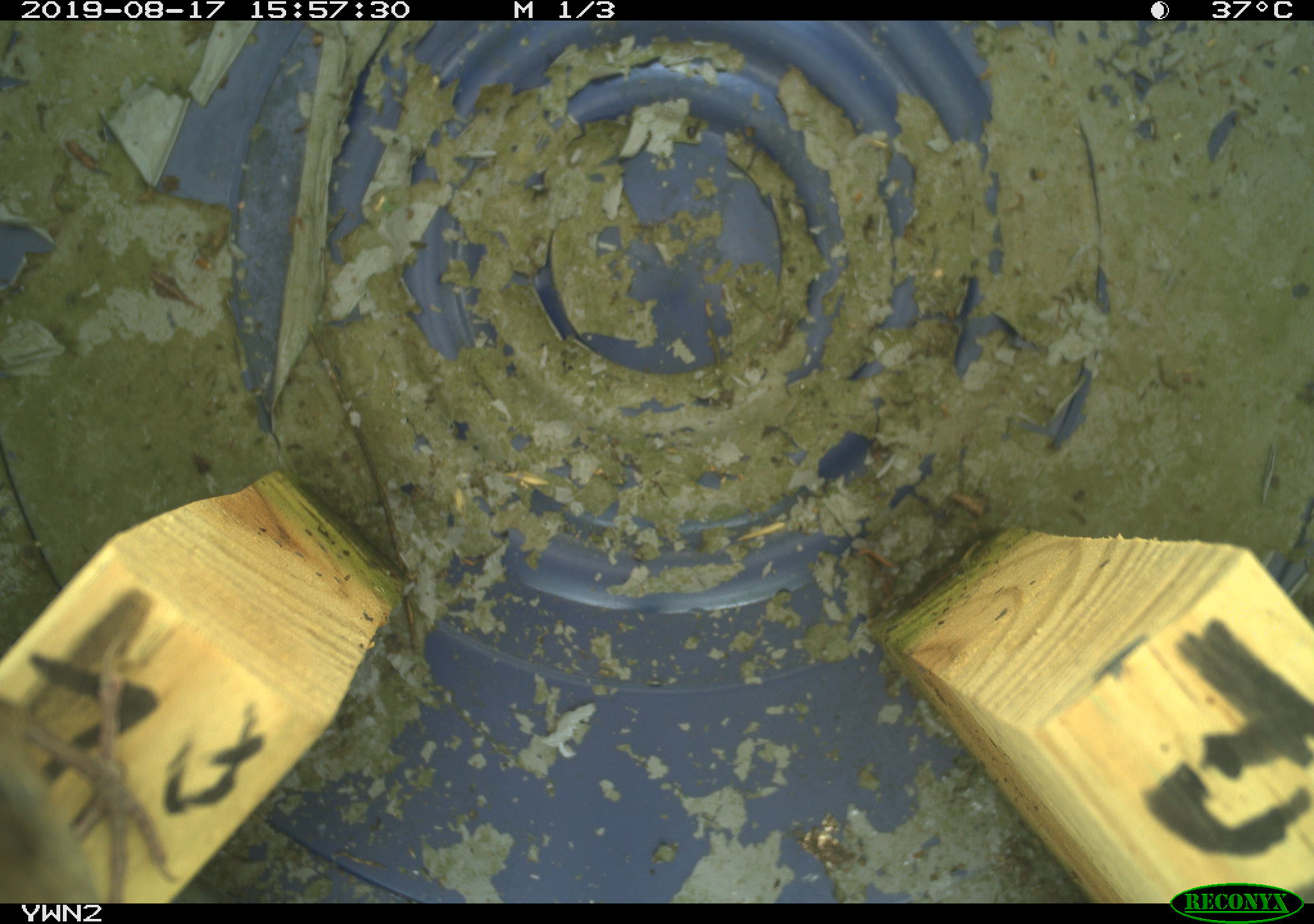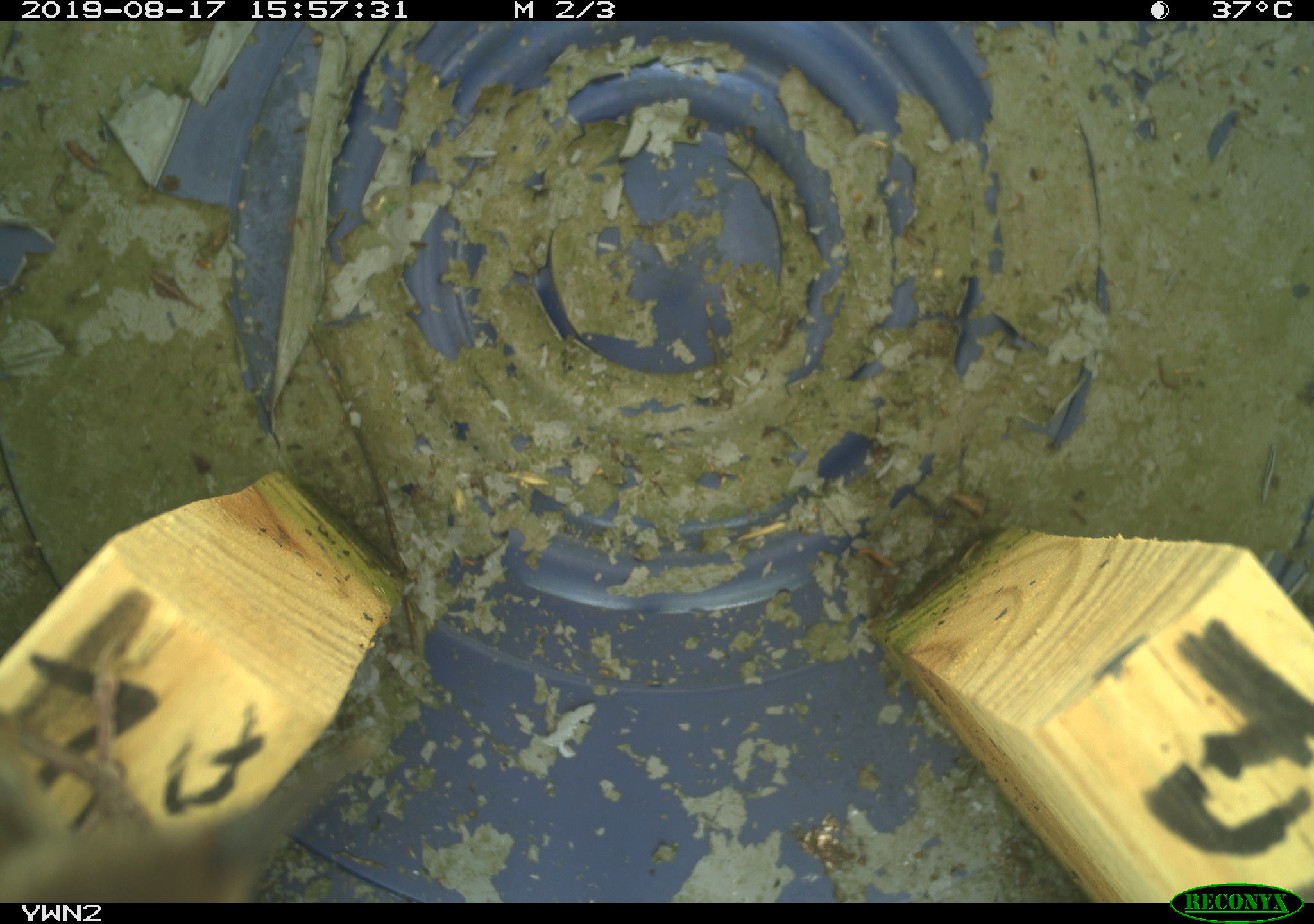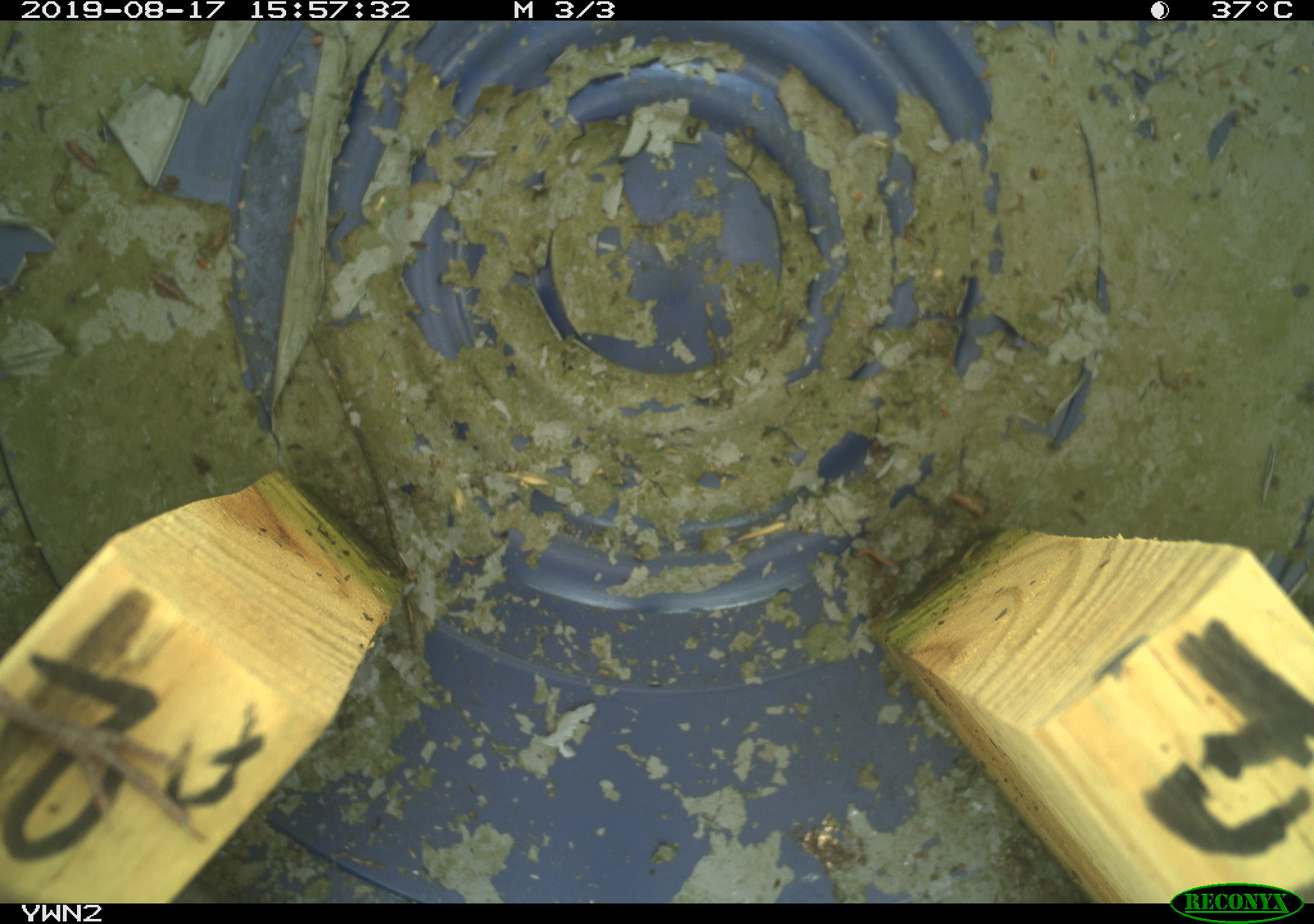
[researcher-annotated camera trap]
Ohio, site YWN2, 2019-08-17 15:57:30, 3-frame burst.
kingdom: Animalia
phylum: Chordata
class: Aves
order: Passeriformes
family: Troglodytidae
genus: Troglodytes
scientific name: Troglodytes aedon aedon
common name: northern house wren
Northern house wren (Troglodytes aedon aedon).